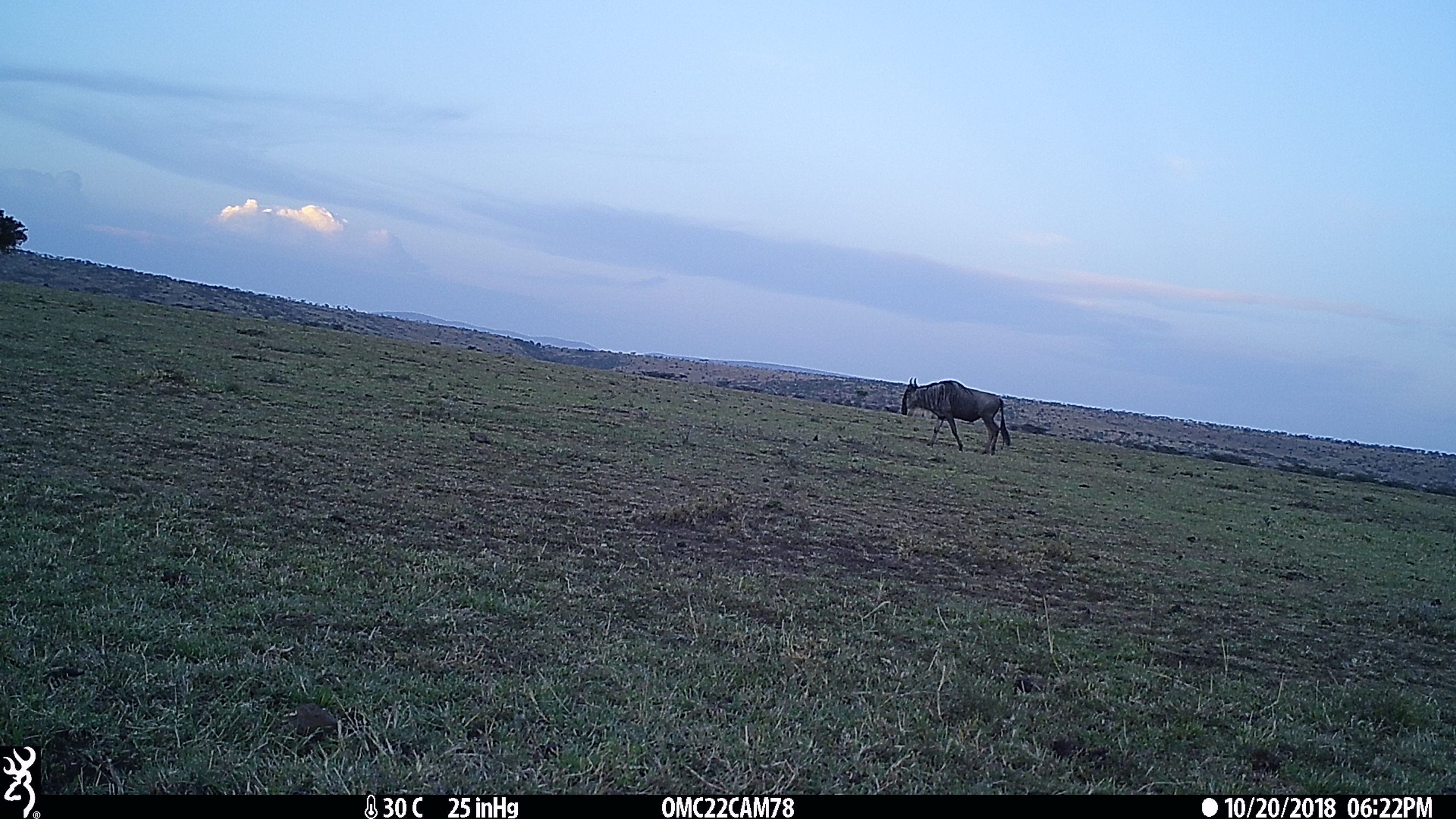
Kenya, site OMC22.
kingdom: Animalia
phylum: Chordata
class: Mammalia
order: Artiodactyla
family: Bovidae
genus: Connochaetes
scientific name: Connochaetes taurinus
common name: blue wildebeest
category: wildebeest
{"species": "wildebeest (blue wildebeest) (Connochaetes taurinus)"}